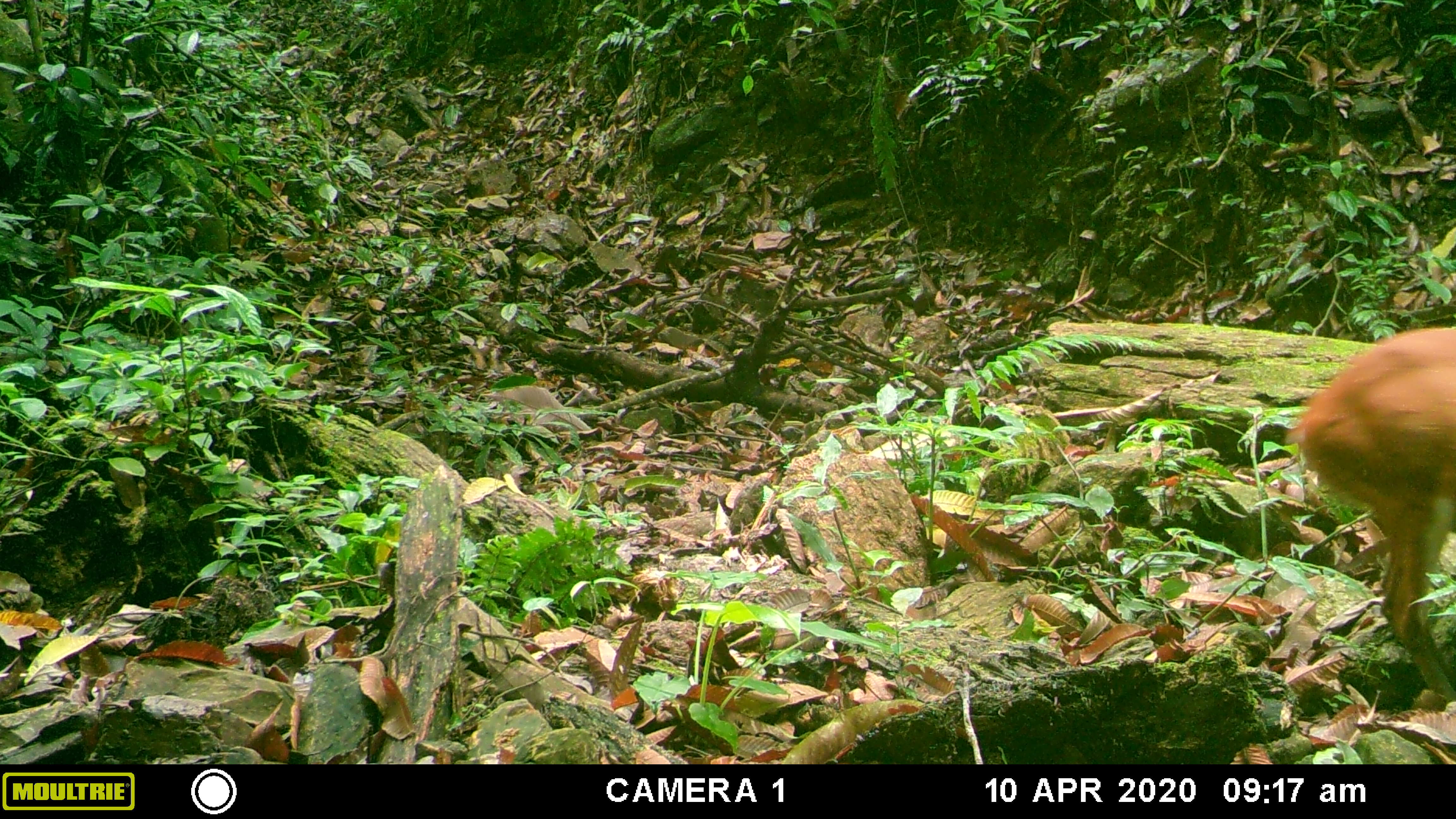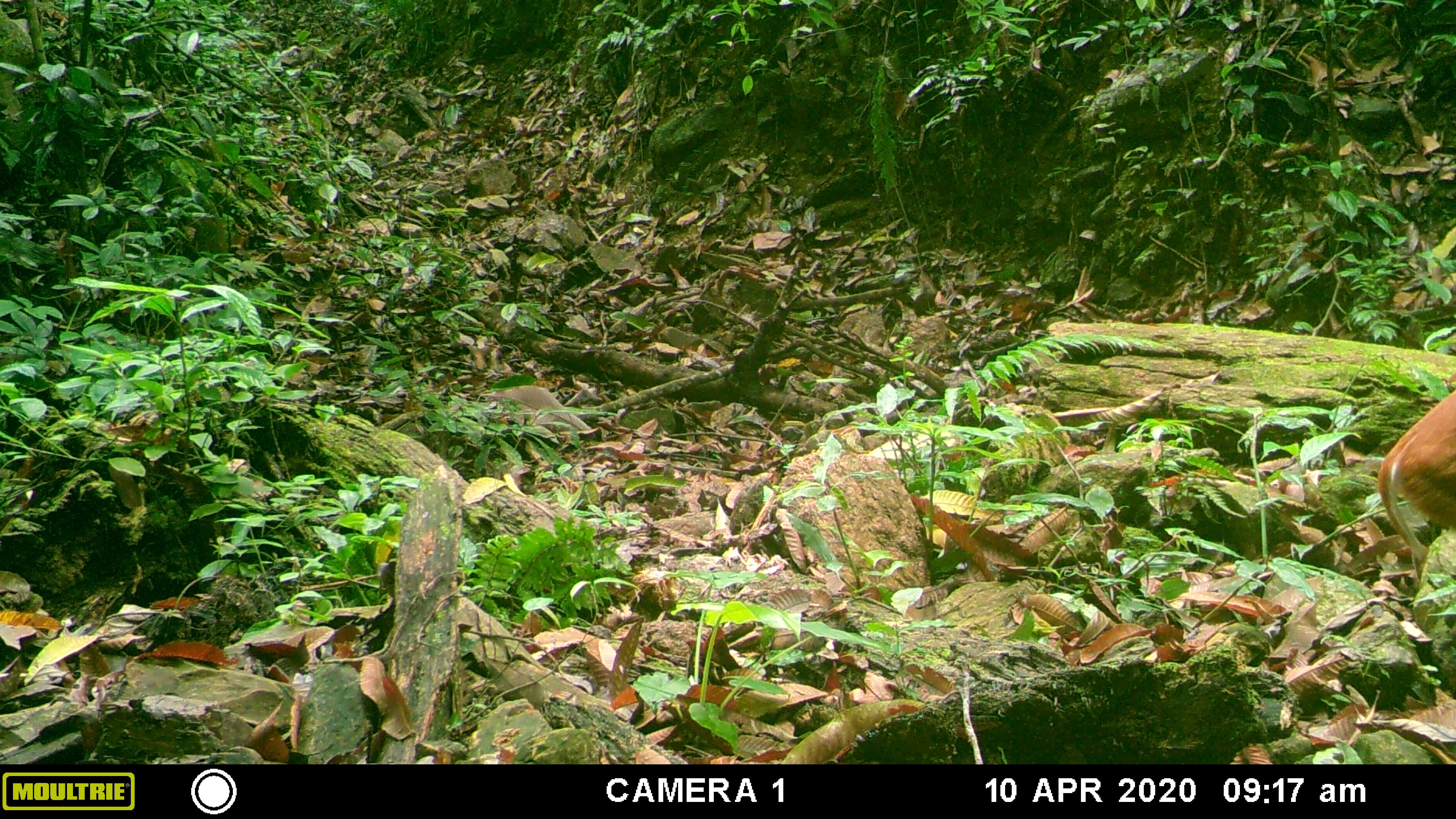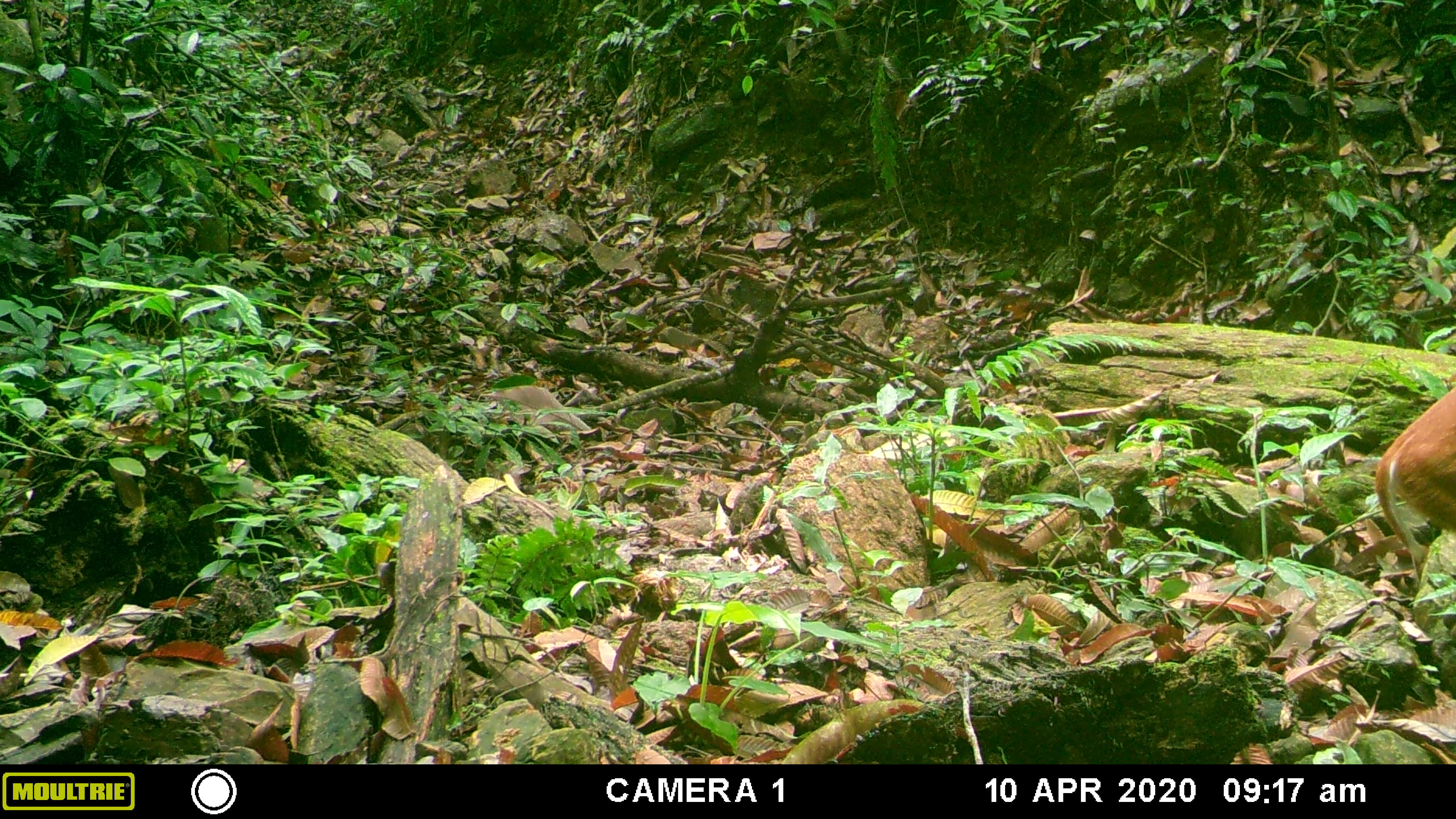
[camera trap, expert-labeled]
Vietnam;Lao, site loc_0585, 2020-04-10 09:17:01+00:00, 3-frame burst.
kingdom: Animalia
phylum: Chordata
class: Mammalia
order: Artiodactyla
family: Cervidae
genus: Muntiacus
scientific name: Muntiacus muntjak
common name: red muntjac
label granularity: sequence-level